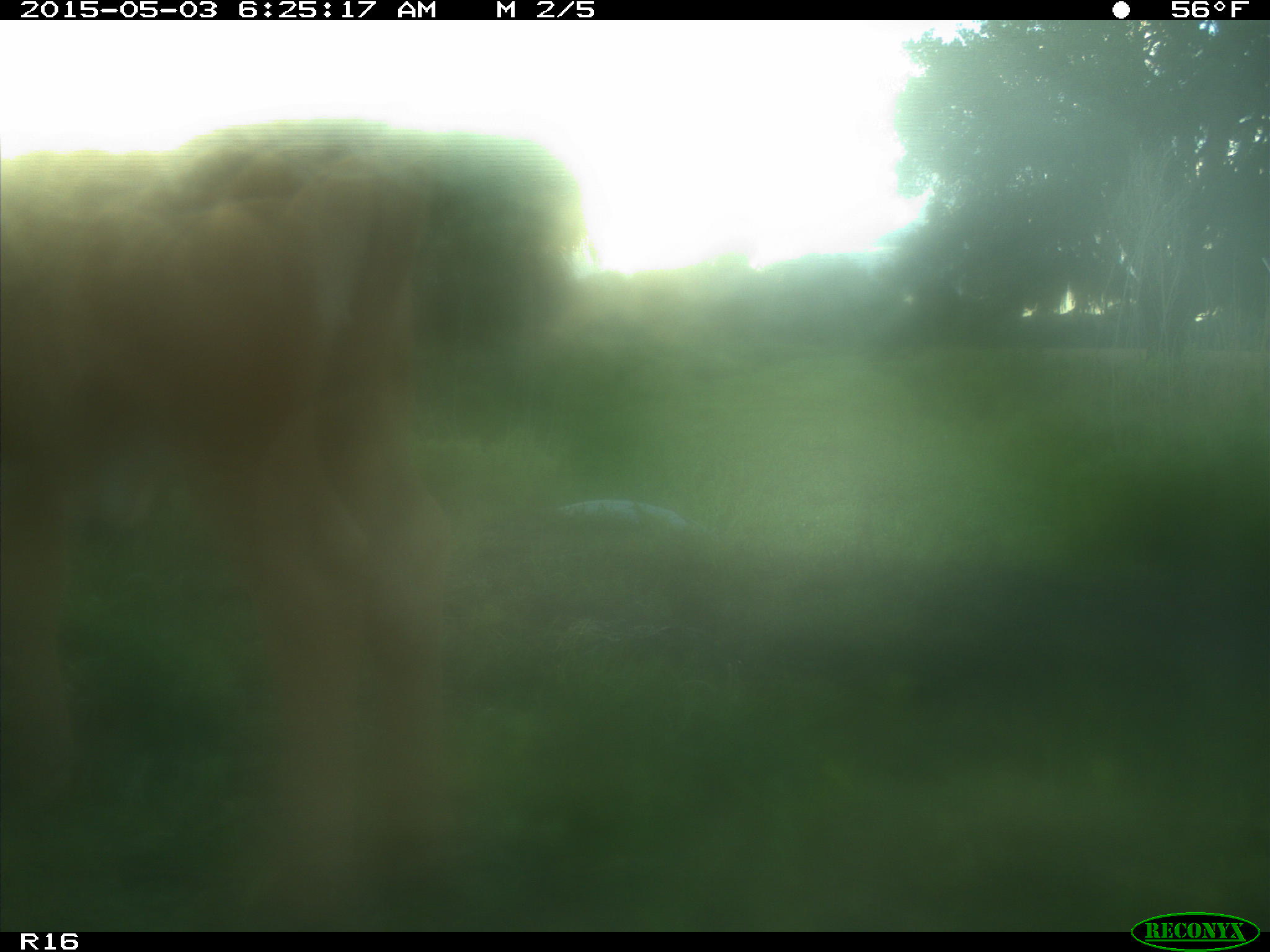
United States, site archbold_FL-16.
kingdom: Animalia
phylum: Chordata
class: Mammalia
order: Artiodactyla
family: Bovidae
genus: Bos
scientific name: Bos taurus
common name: domestic cow